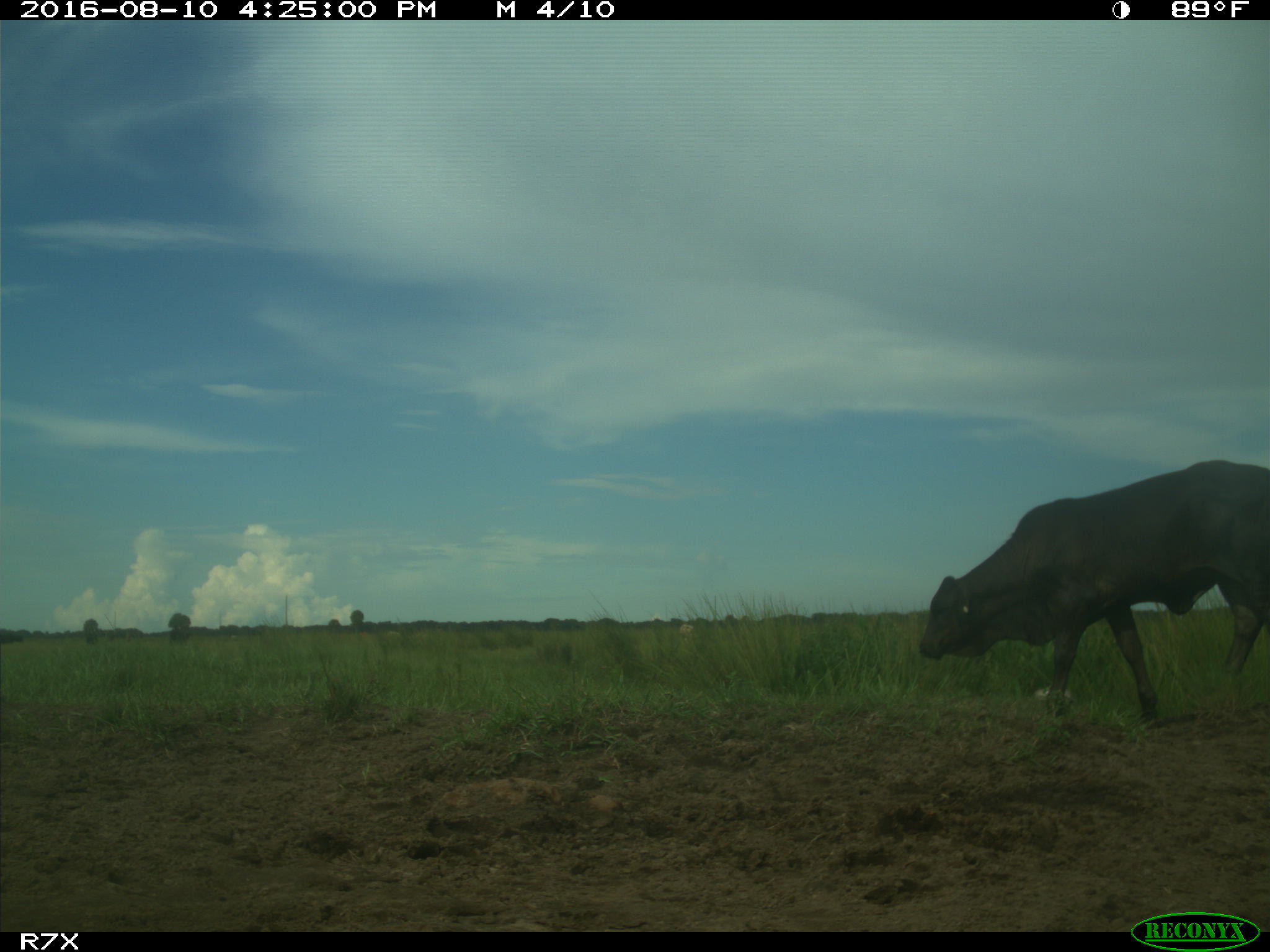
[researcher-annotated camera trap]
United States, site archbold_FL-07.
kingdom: Animalia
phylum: Chordata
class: Mammalia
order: Artiodactyla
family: Bovidae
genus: Bos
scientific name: Bos taurus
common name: domestic cow